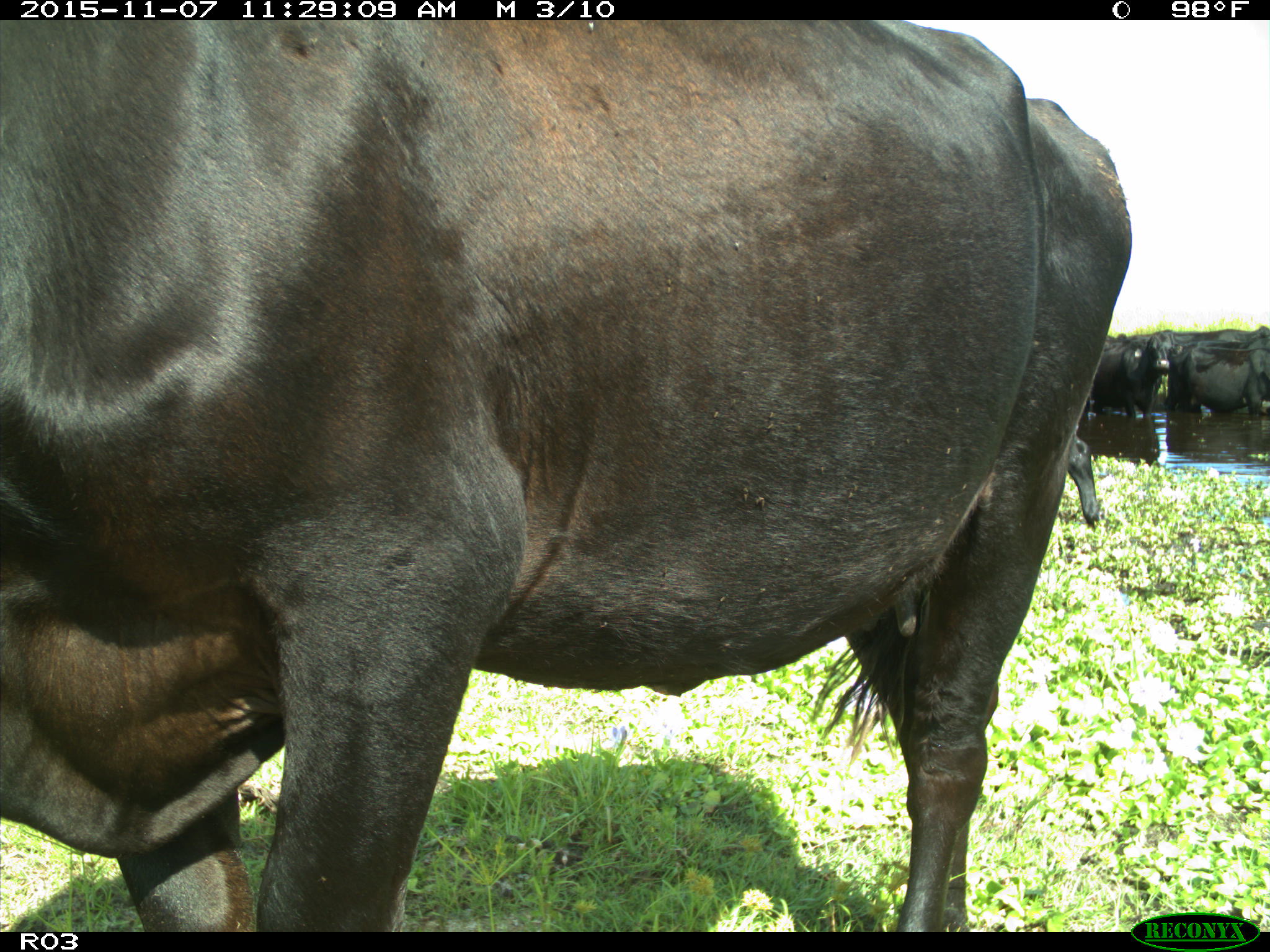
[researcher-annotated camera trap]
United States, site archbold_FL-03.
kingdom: Animalia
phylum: Chordata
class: Mammalia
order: Artiodactyla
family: Bovidae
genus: Bos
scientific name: Bos taurus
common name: domestic cow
Bos taurus (domestic cow).